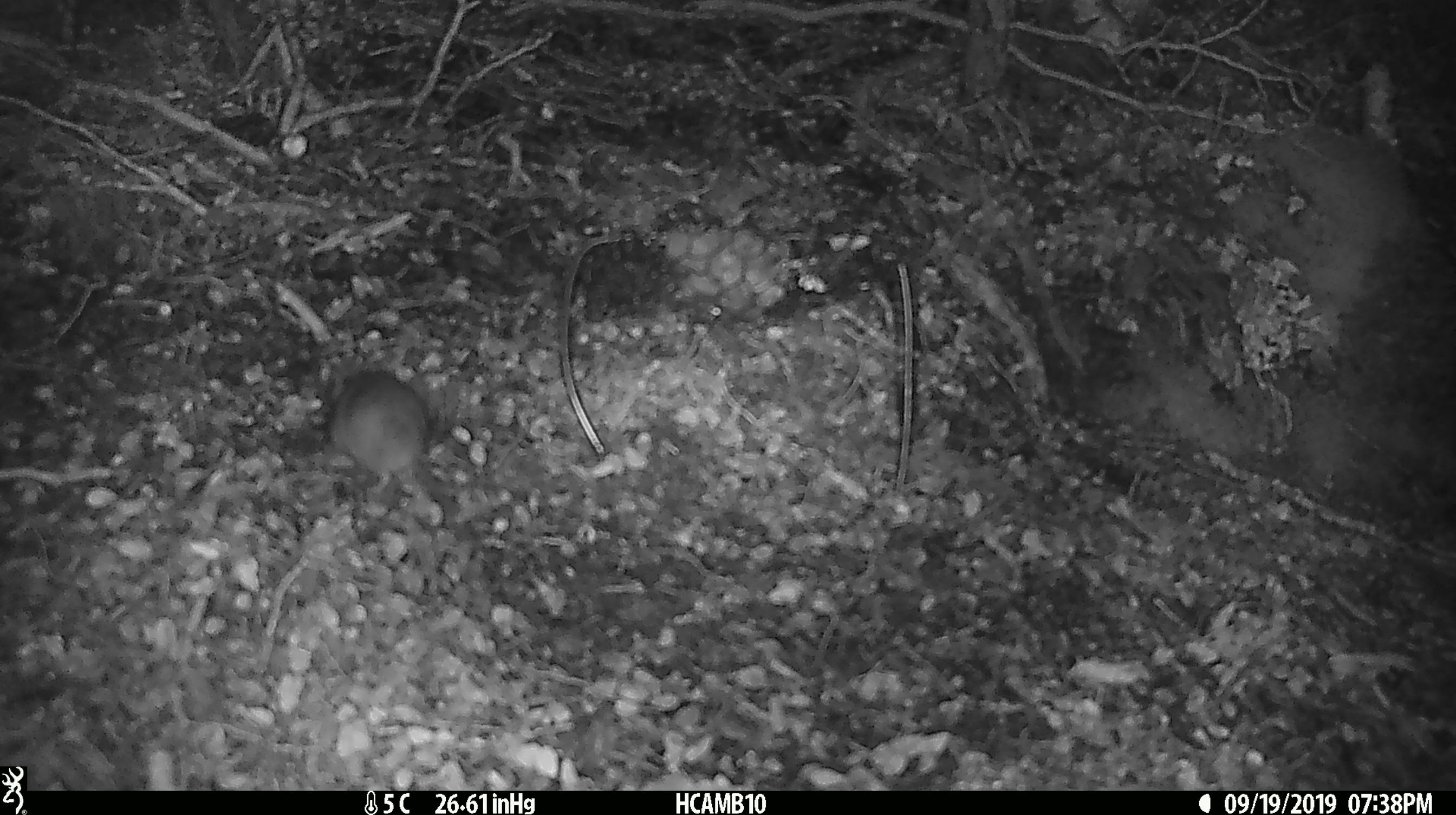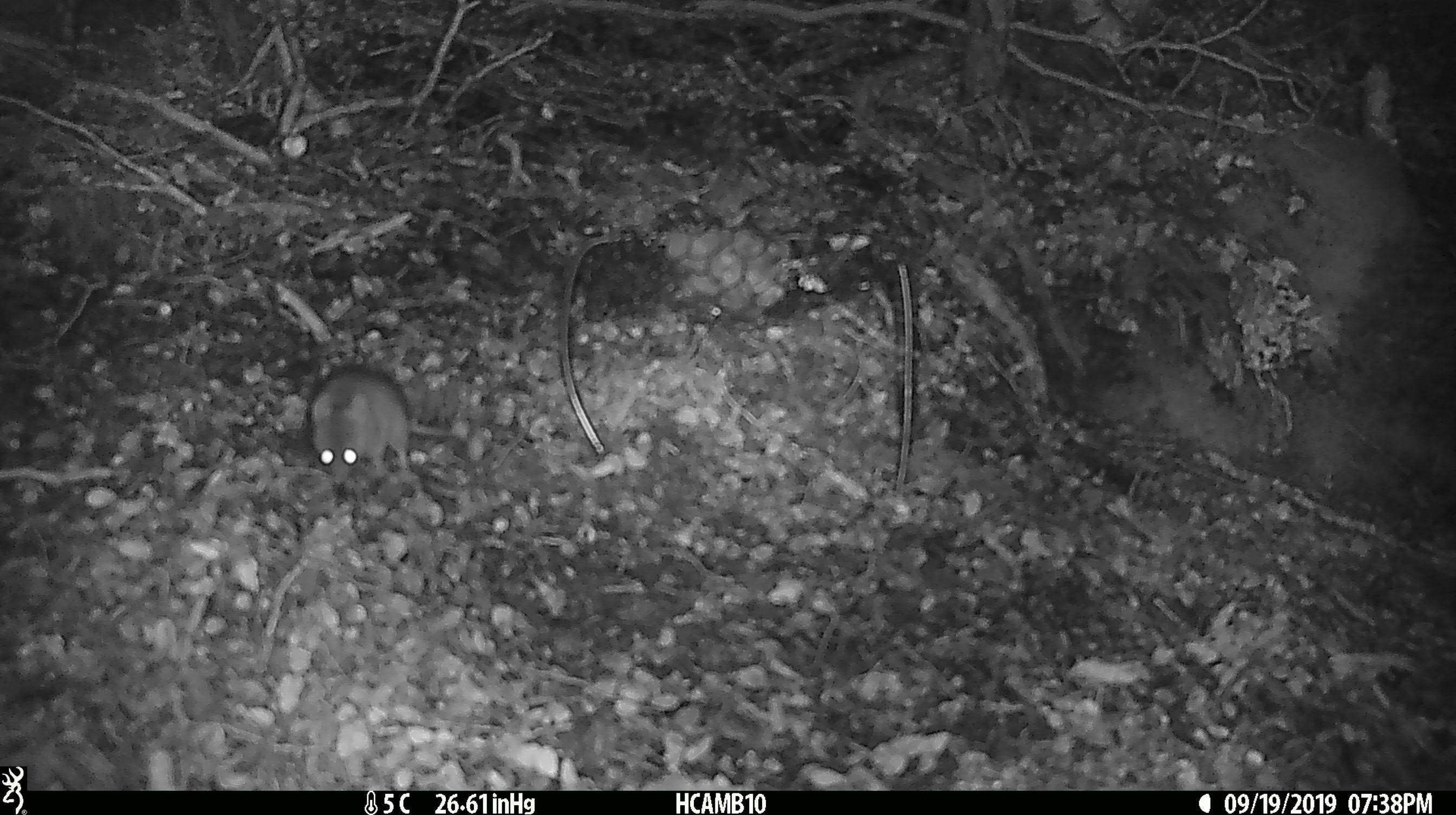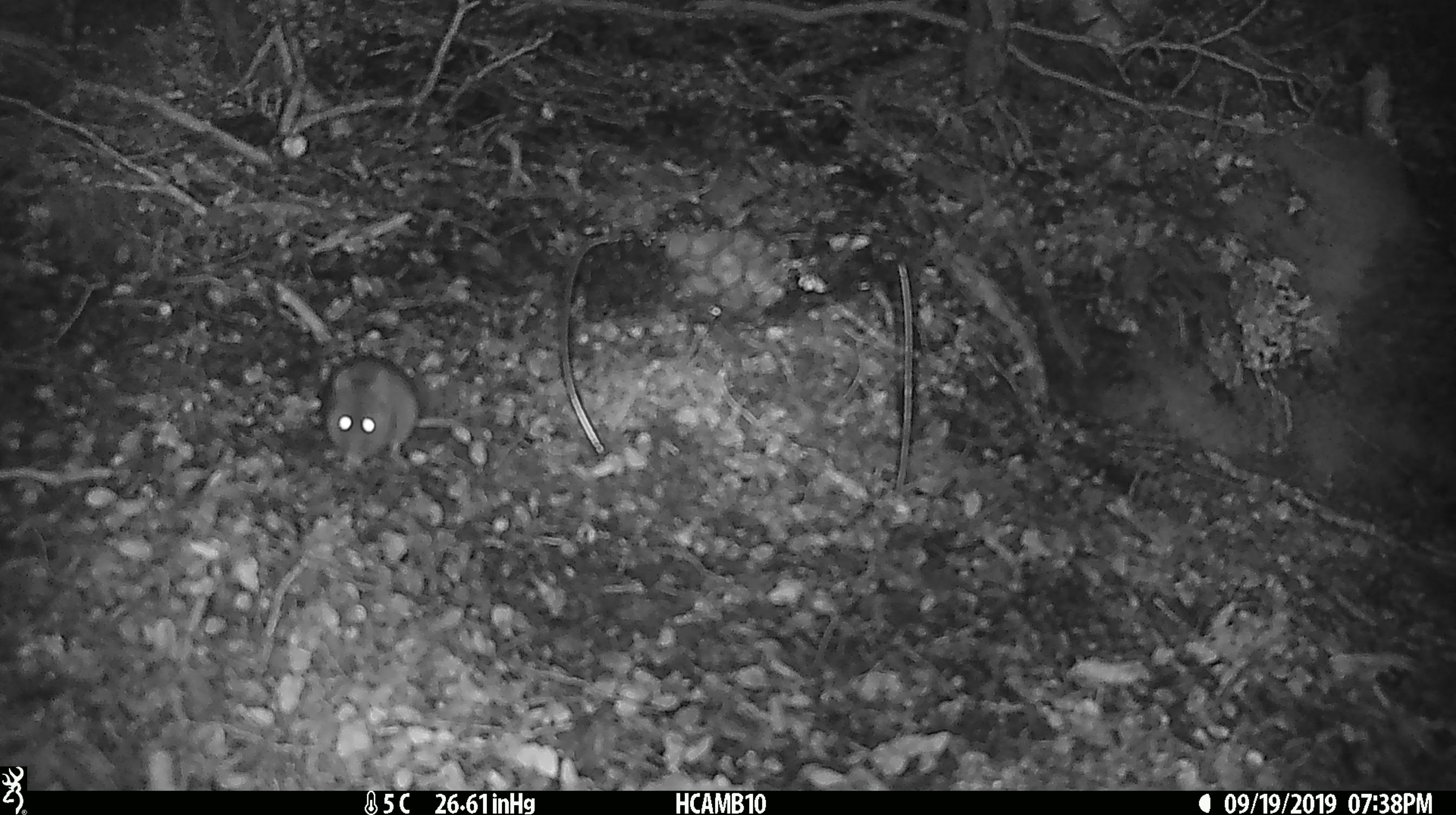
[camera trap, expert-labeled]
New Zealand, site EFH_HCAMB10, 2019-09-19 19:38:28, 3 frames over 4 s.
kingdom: Animalia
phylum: Chordata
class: Mammalia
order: Rodentia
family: Muridae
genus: Mus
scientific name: Mus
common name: mouse